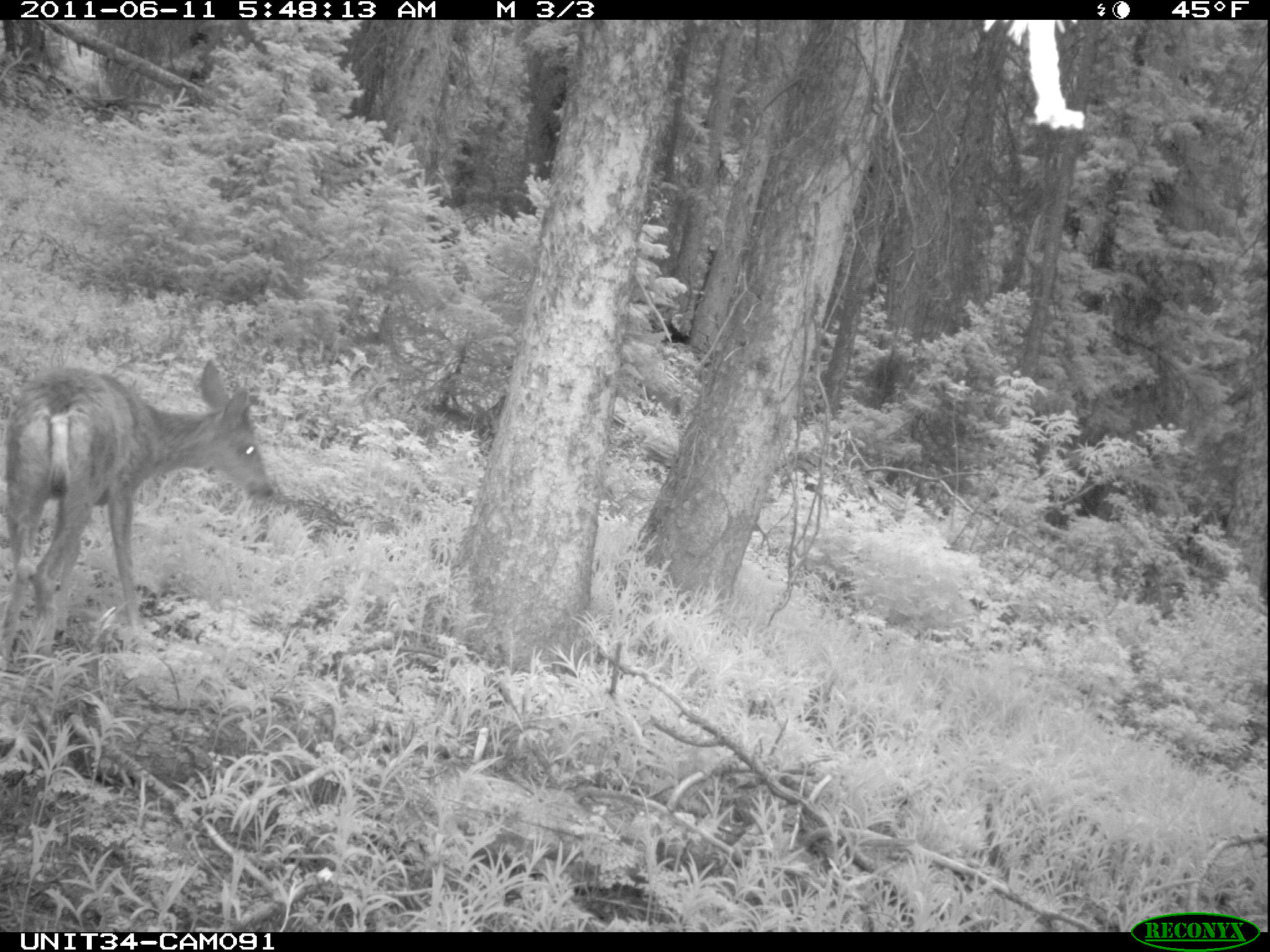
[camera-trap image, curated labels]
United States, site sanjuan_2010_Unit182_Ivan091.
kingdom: Animalia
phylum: Chordata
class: Mammalia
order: Artiodactyla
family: Cervidae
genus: Odocoileus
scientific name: Odocoileus hemionus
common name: mule deer